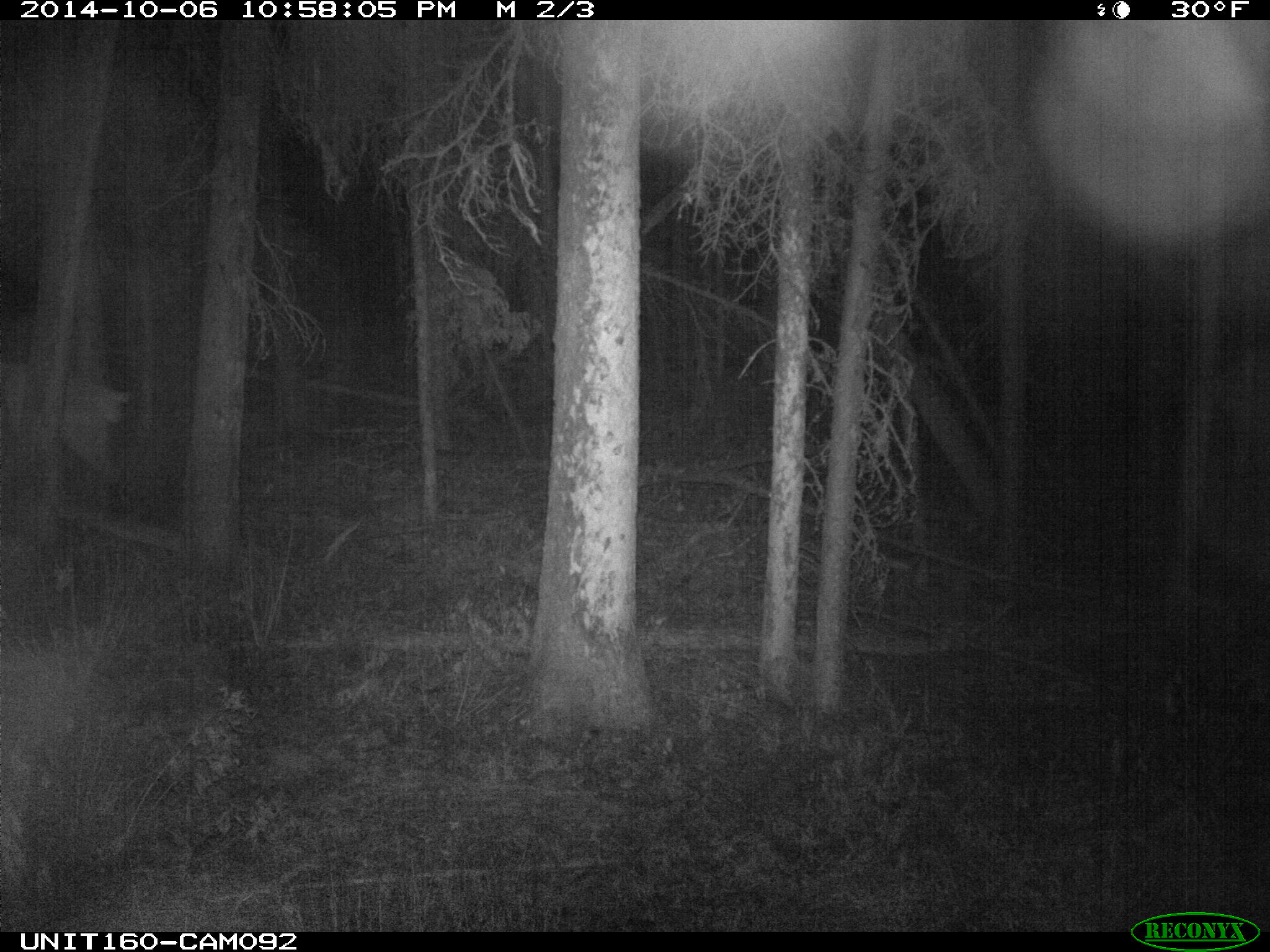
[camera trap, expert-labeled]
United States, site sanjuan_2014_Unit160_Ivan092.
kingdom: Animalia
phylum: Chordata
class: Mammalia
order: Artiodactyla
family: Cervidae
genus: Cervus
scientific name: Cervus elaphus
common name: red deer